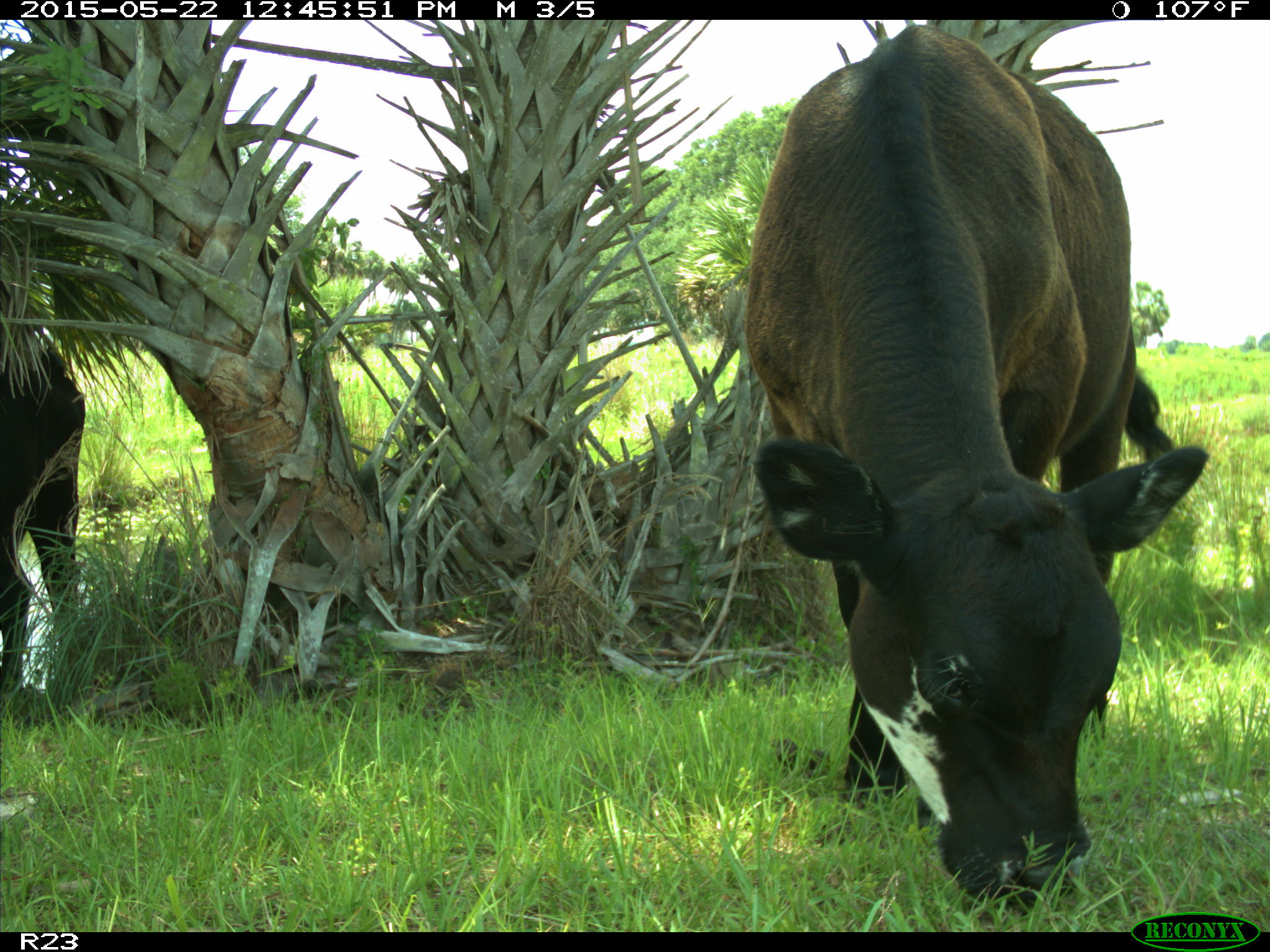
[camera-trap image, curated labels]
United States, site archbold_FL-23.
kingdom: Animalia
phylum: Chordata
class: Mammalia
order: Artiodactyla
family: Bovidae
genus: Bos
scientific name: Bos taurus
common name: domestic cow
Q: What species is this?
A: Bos taurus (domestic cow).